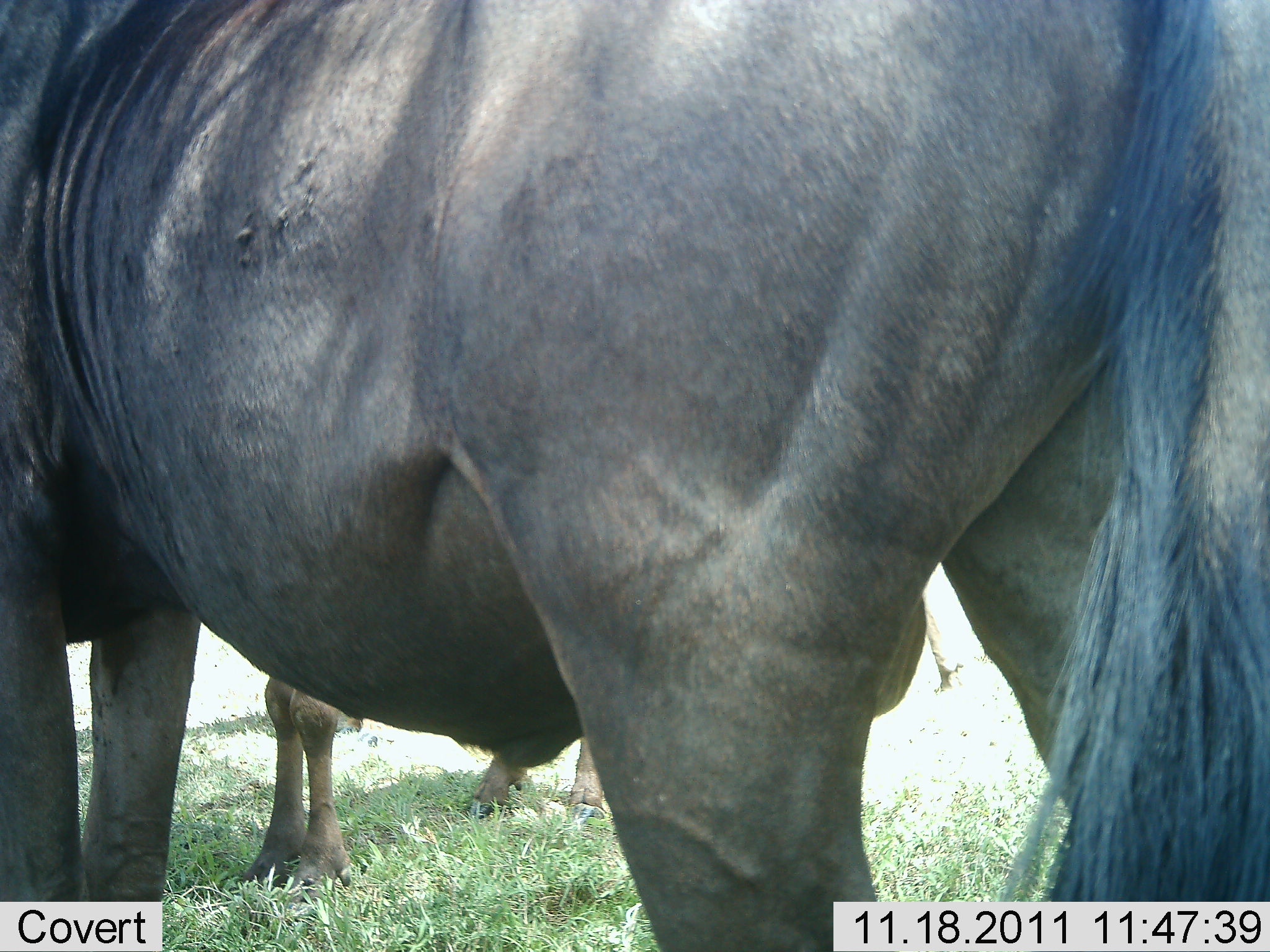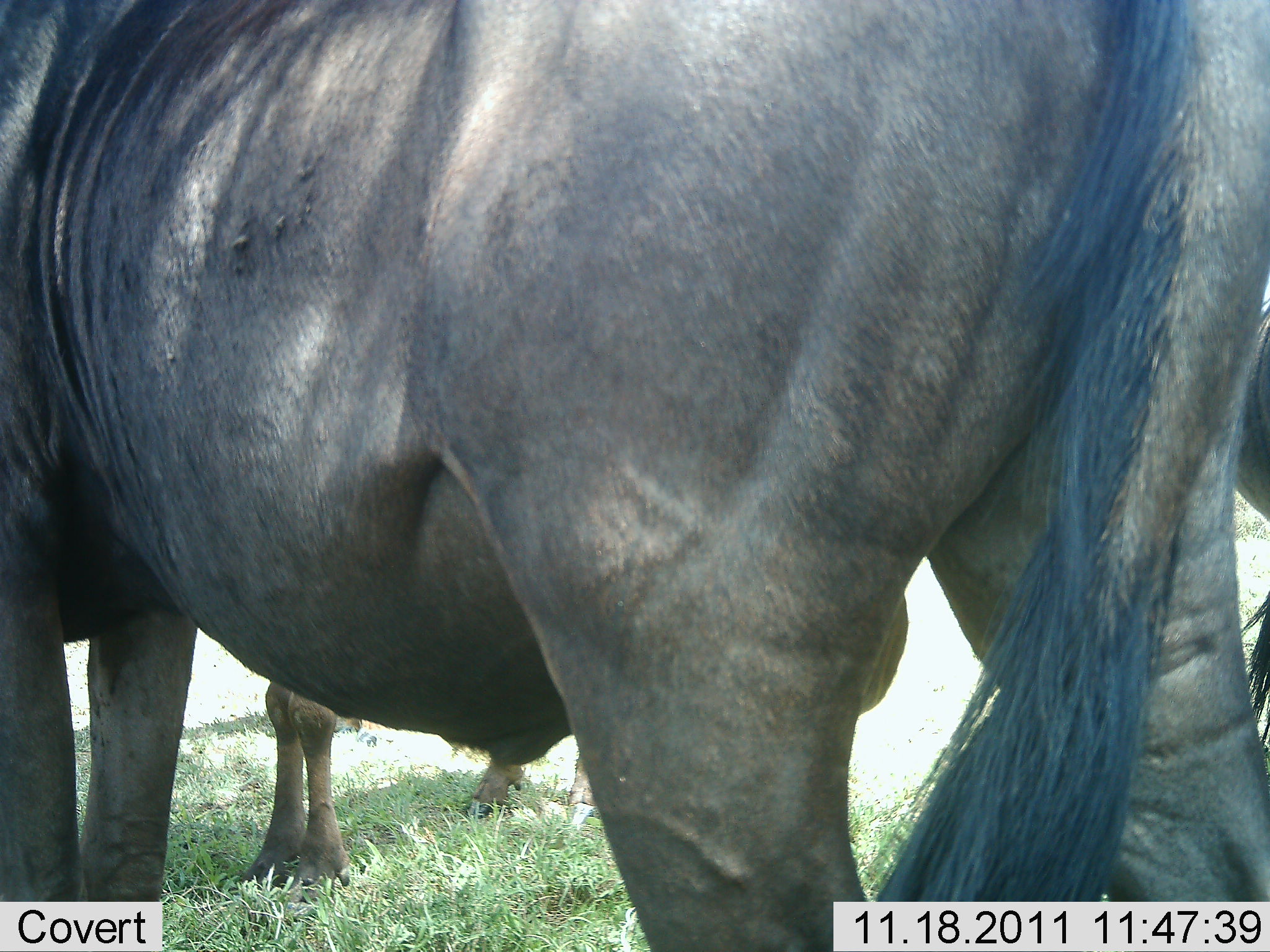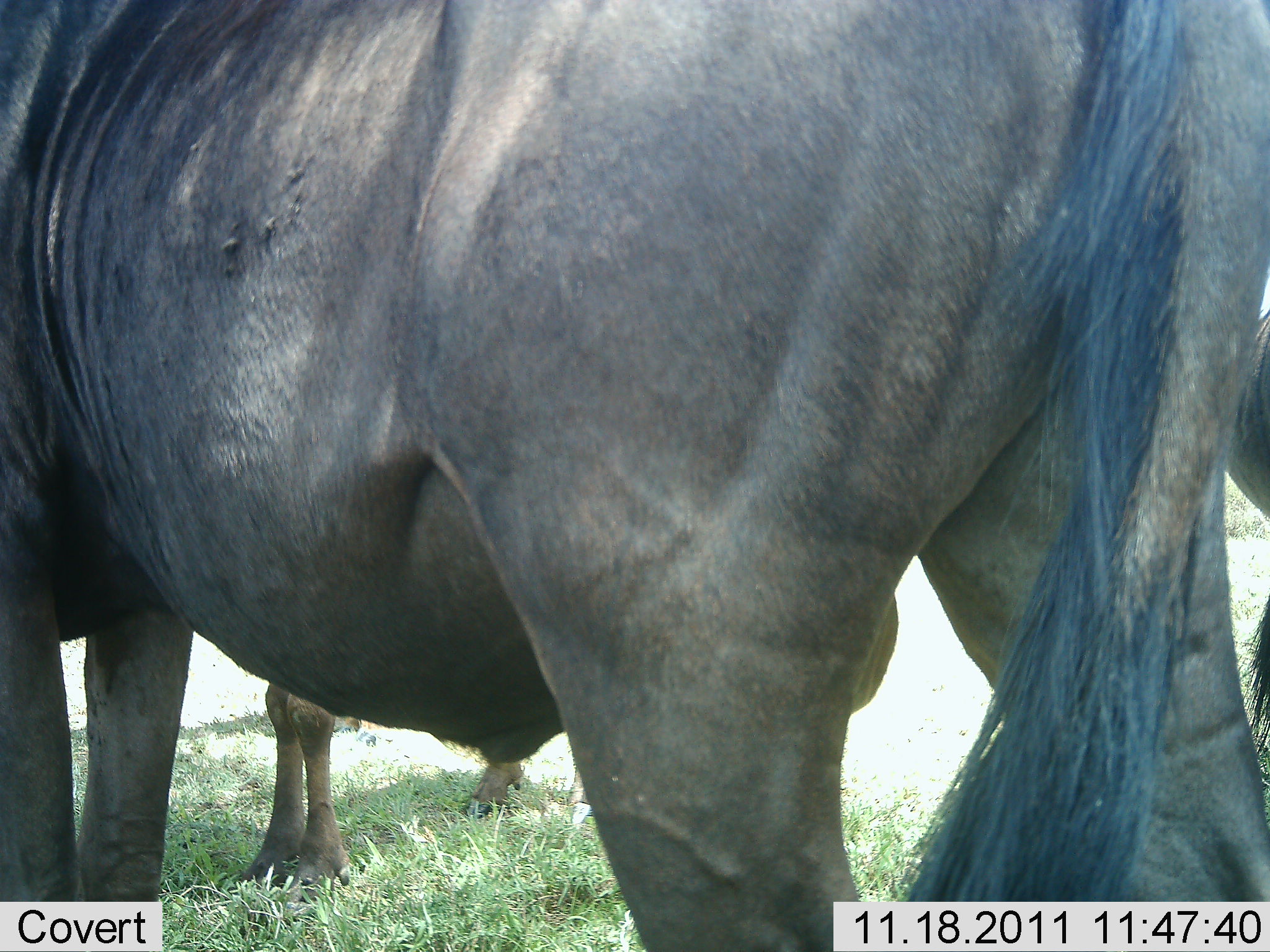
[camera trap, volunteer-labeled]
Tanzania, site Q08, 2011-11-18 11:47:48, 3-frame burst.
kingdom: Animalia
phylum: Chordata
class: Mammalia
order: Artiodactyla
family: Bovidae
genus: Connochaetes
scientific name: Connochaetes taurinus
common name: blue wildebeest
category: wildebeest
Wildebeest (blue wildebeest) (Connochaetes taurinus), count 2. Behavior (volunteer vote fractions): standing 93%, resting 0%, moving 7%, interacting 0%. Young present (vote fraction): 7%. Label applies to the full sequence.